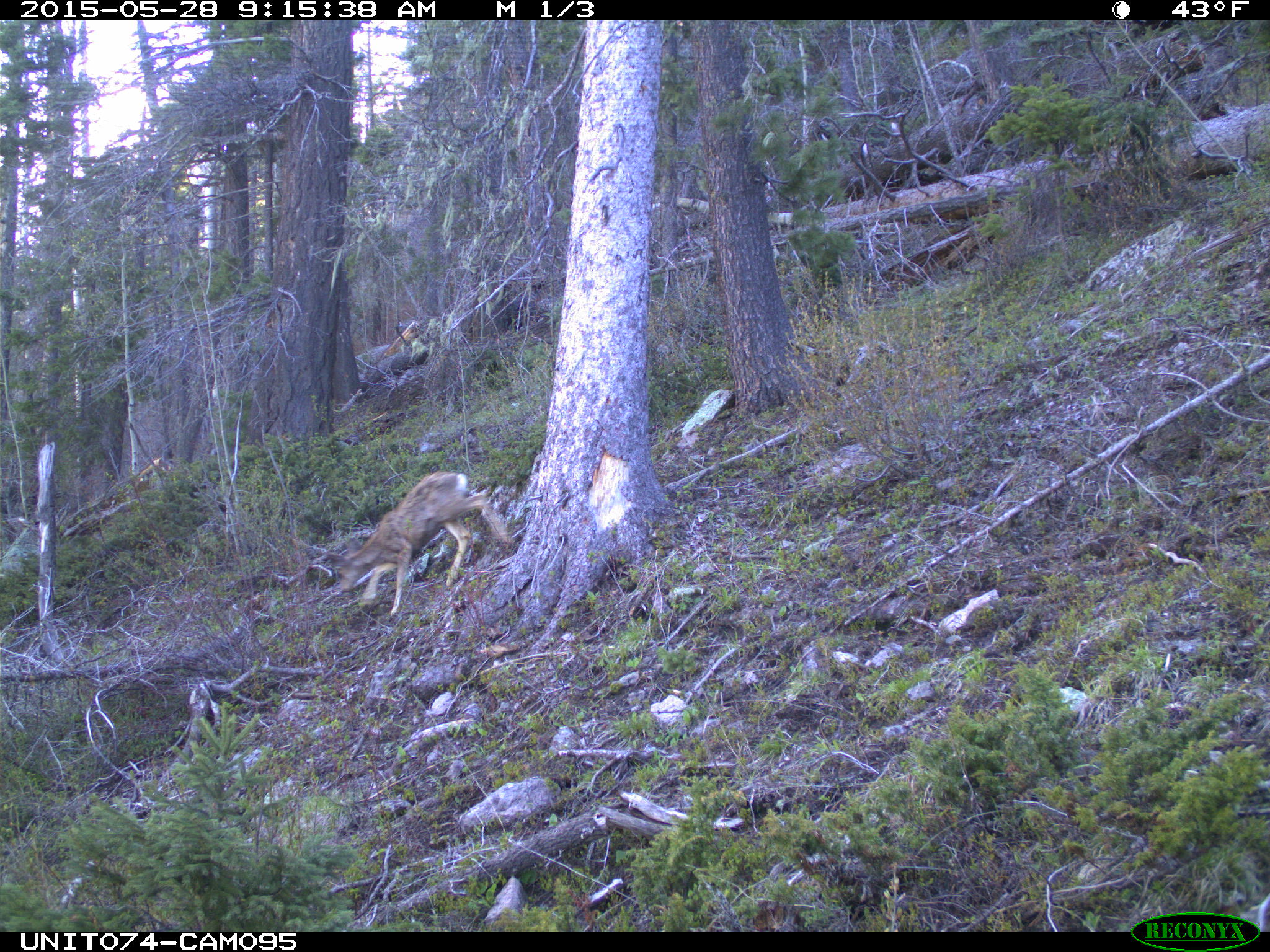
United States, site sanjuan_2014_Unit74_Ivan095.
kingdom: Animalia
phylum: Chordata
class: Mammalia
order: Artiodactyla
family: Cervidae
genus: Odocoileus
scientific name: Odocoileus hemionus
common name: mule deer